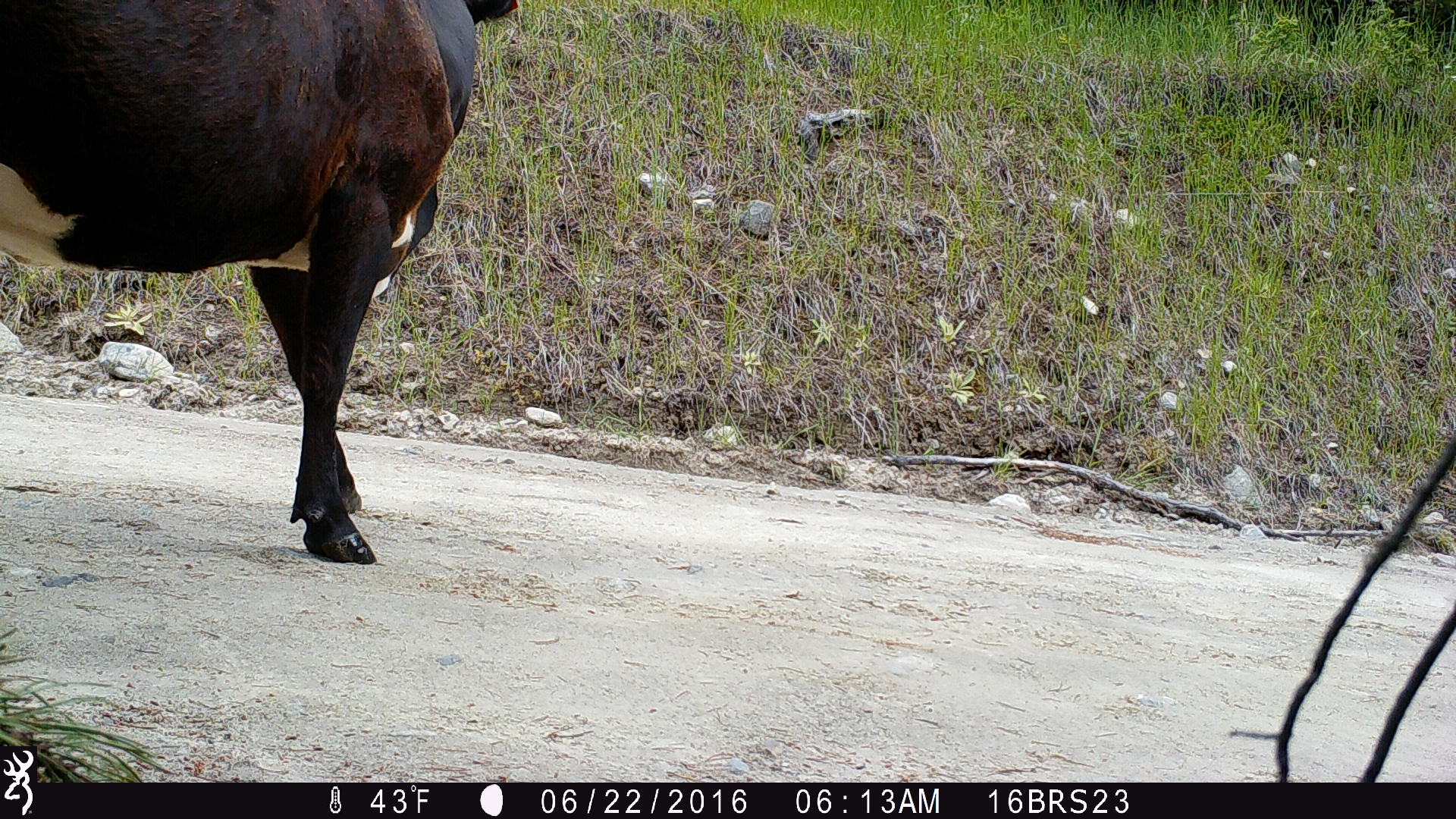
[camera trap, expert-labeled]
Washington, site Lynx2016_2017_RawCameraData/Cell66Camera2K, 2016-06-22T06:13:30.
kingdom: Animalia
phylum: Chordata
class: Mammalia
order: Artiodactyla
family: Bovidae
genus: Bos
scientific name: Bos taurus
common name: domestic cattle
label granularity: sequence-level